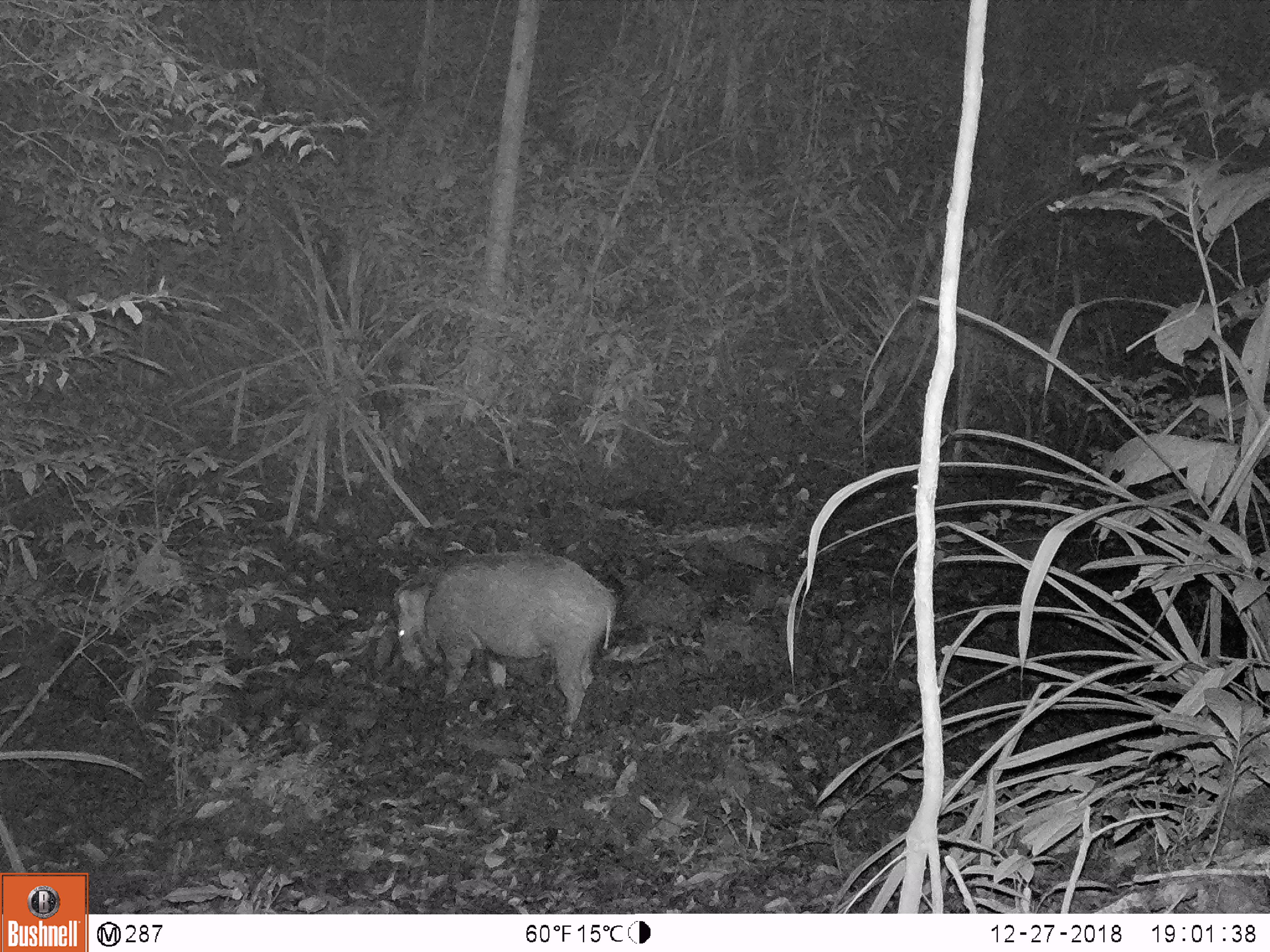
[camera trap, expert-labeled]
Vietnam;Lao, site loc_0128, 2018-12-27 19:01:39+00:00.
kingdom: Animalia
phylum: Chordata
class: Mammalia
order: Artiodactyla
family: Suidae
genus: Sus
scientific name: Sus scrofa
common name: eurasian wild pig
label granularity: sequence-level